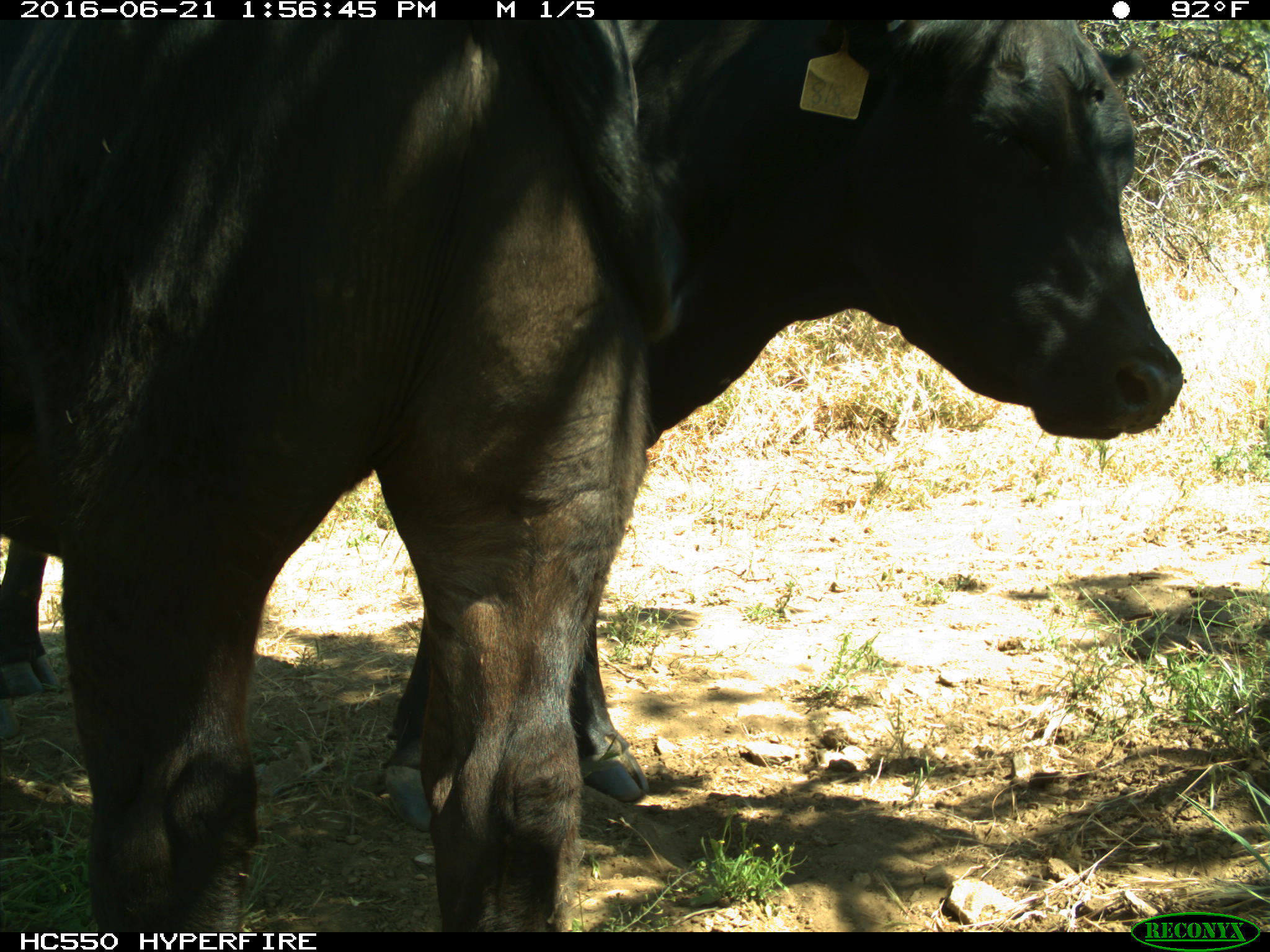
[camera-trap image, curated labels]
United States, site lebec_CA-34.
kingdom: Animalia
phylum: Chordata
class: Mammalia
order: Artiodactyla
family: Bovidae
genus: Bos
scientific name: Bos taurus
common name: domestic cow